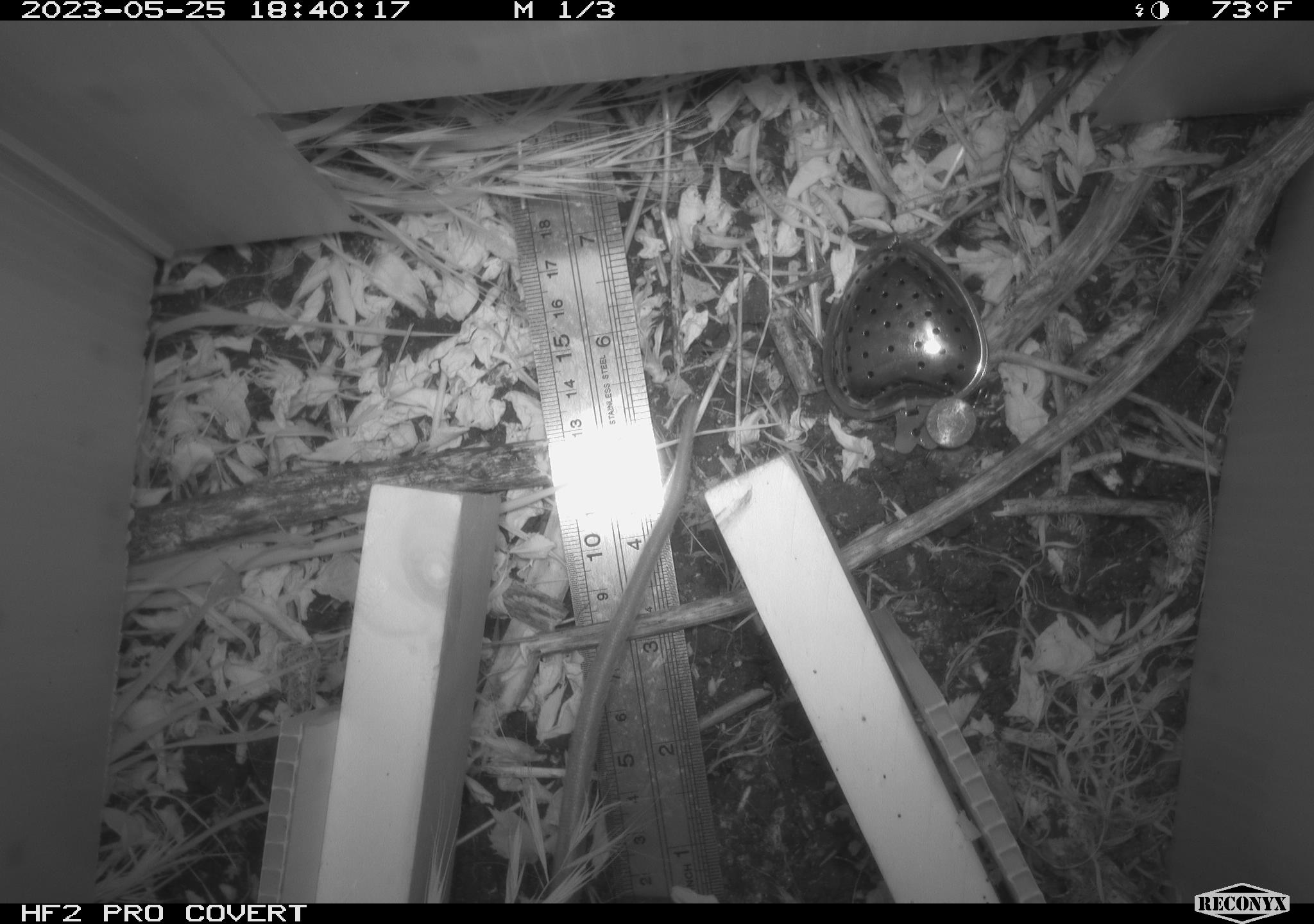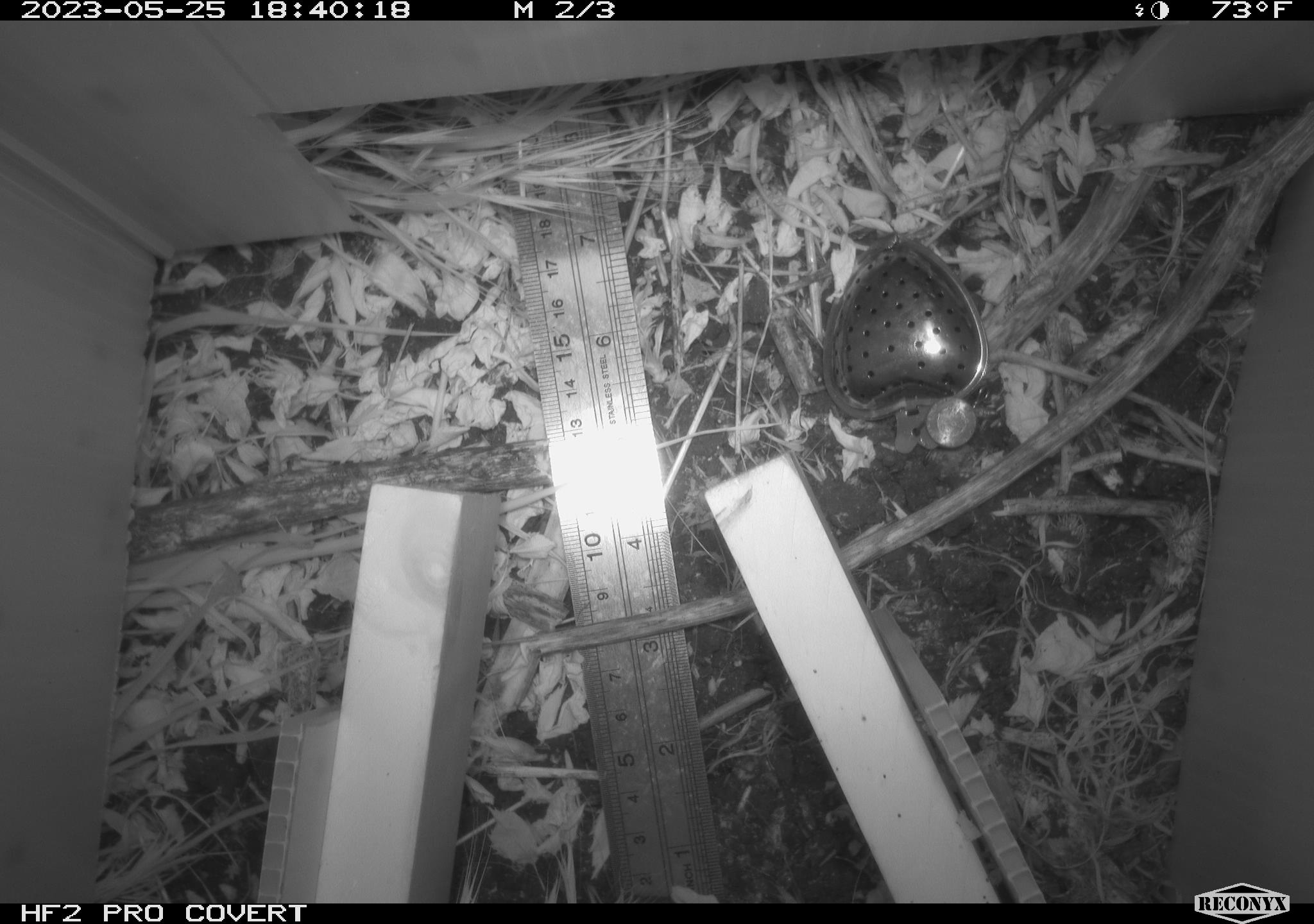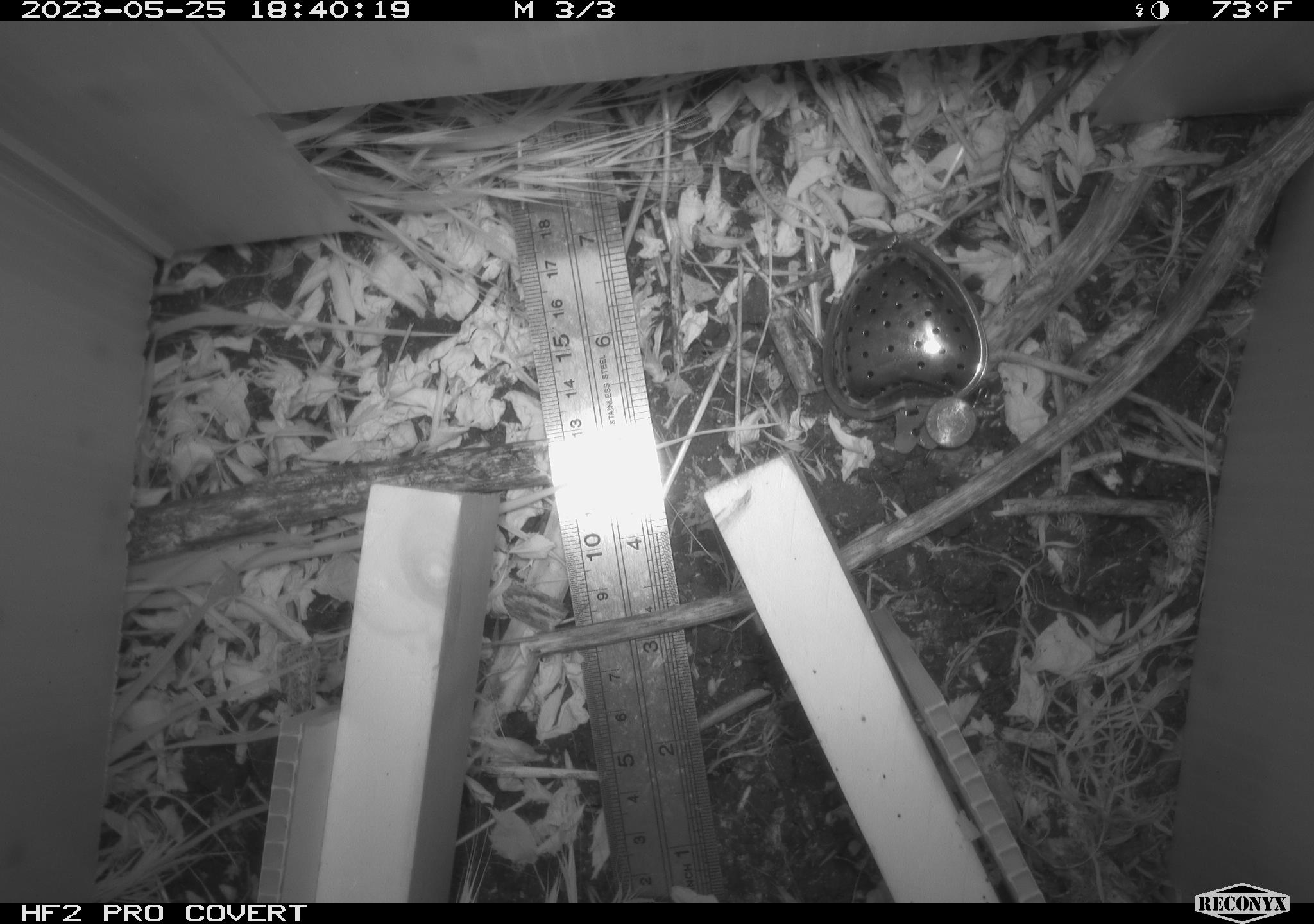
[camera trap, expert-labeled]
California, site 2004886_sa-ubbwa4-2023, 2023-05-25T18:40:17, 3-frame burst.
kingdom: Animalia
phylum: Chordata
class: Mammalia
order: Rodentia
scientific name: Rodentia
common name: mouse species